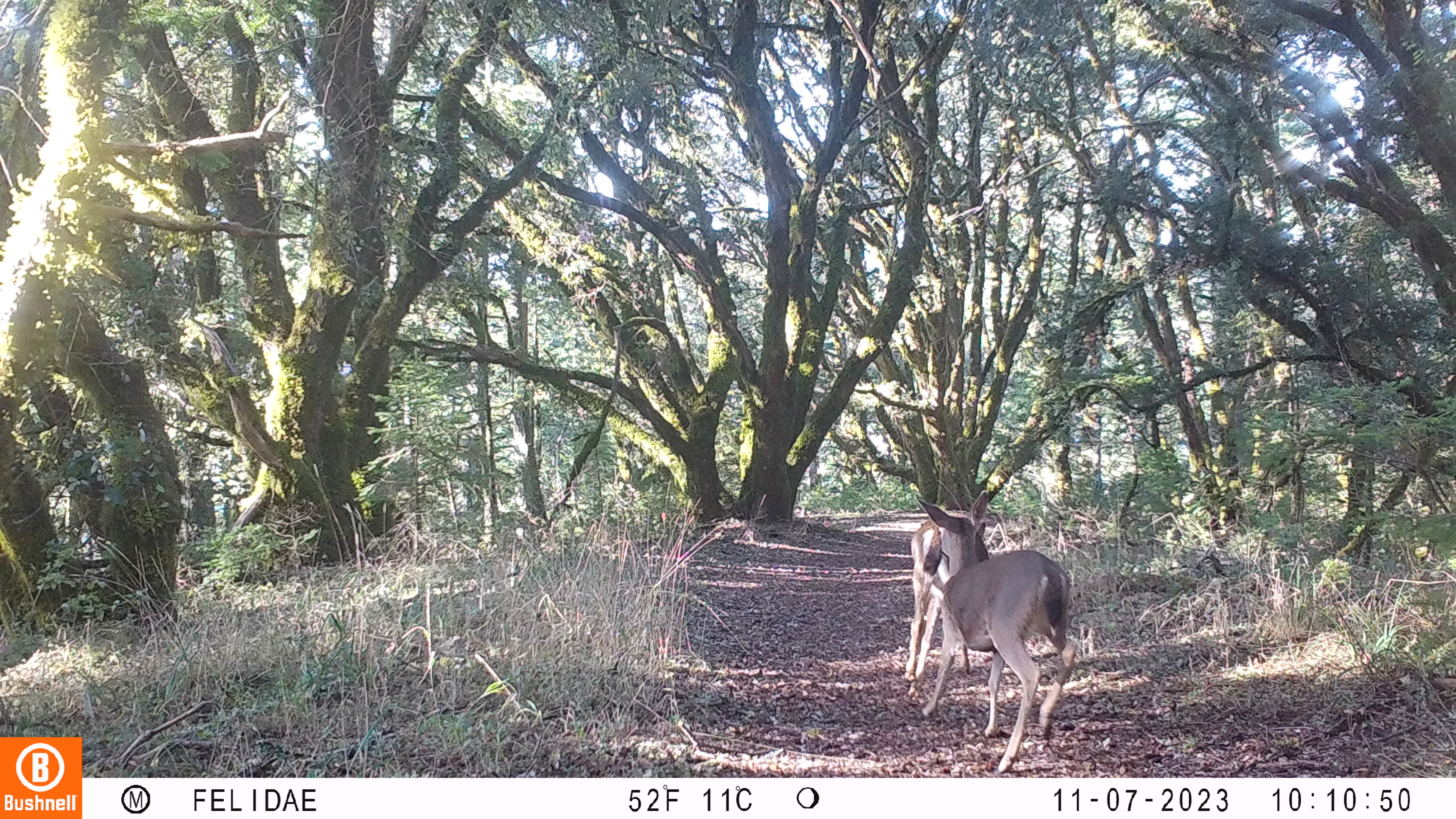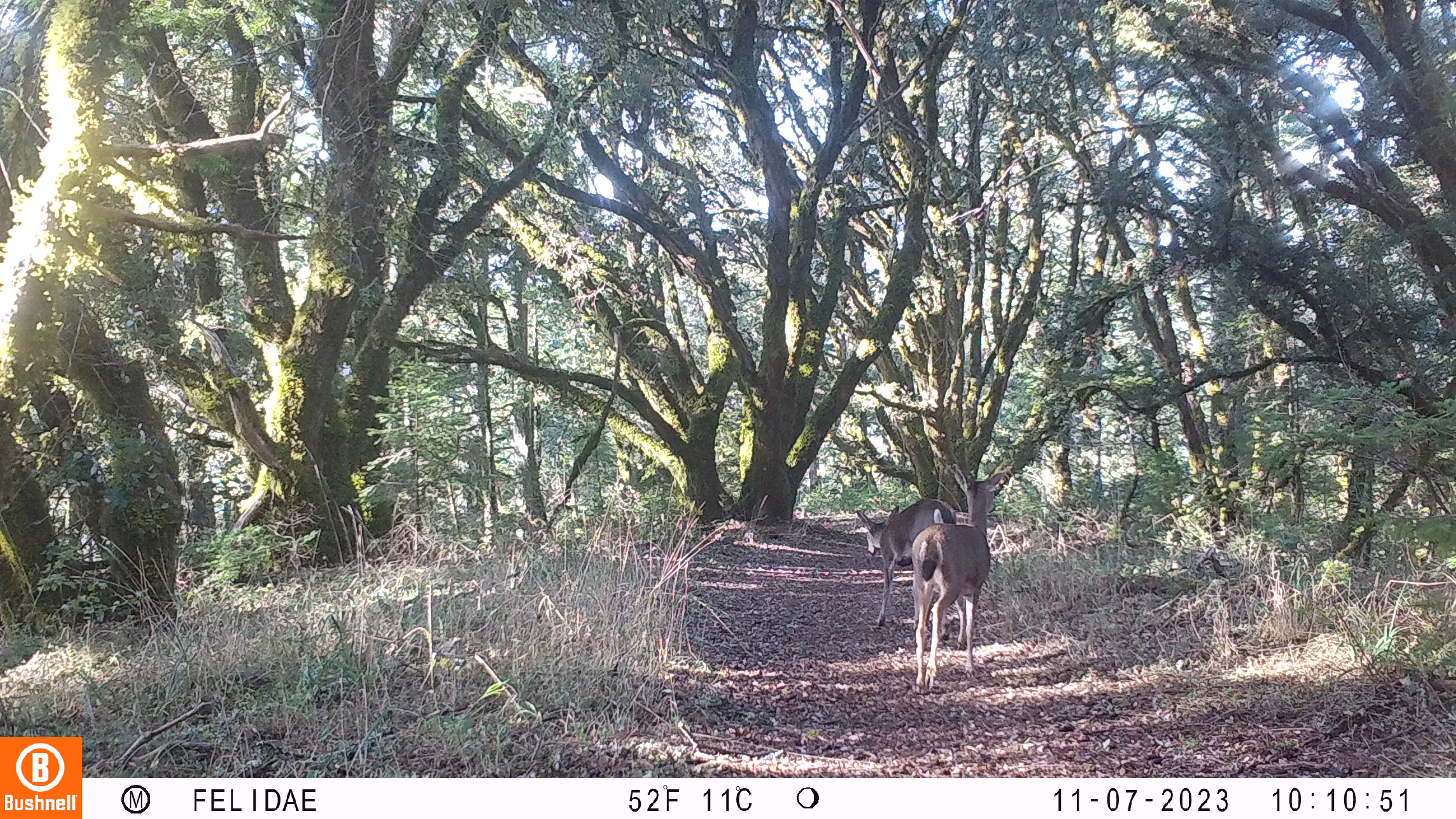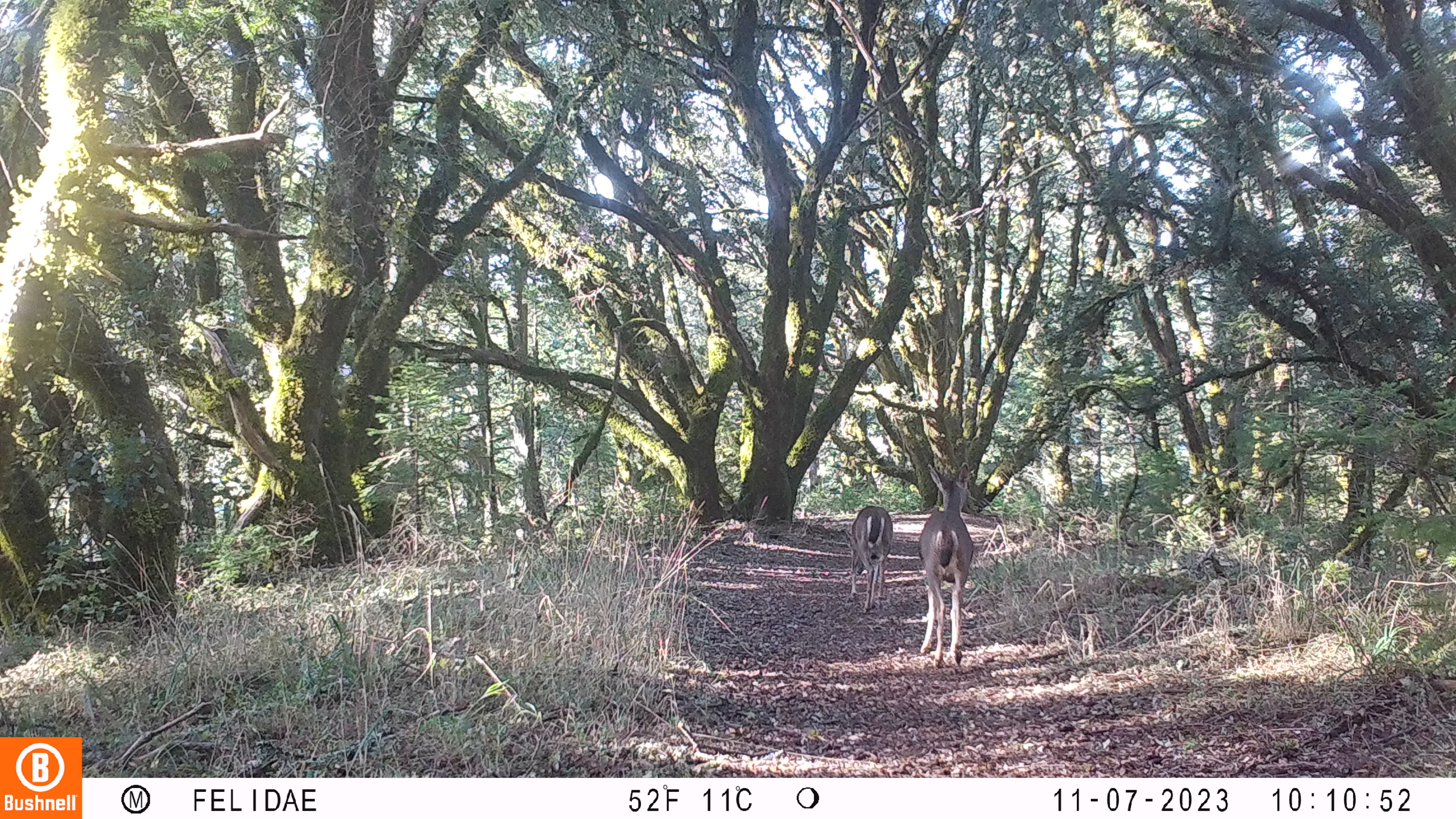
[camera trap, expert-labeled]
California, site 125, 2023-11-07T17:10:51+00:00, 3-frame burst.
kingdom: Animalia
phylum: Chordata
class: Mammalia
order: Artiodactyla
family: Cervidae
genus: Odocoileus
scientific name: Odocoileus hemionus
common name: mule deer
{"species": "mule deer (Odocoileus hemionus)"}